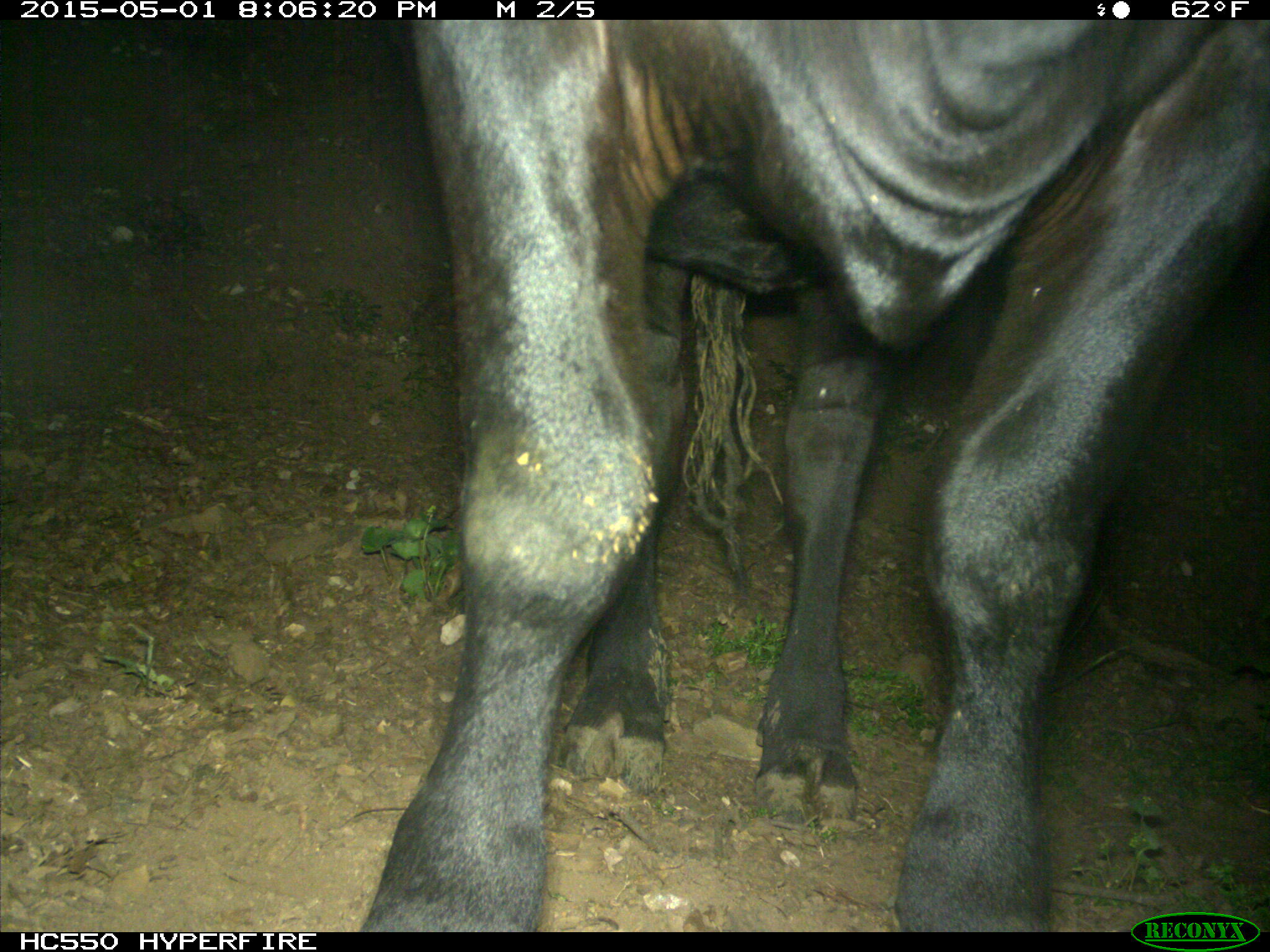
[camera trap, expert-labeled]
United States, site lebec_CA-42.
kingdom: Animalia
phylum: Chordata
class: Mammalia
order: Artiodactyla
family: Bovidae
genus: Bos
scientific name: Bos taurus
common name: domestic cow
Bos taurus (domestic cow).